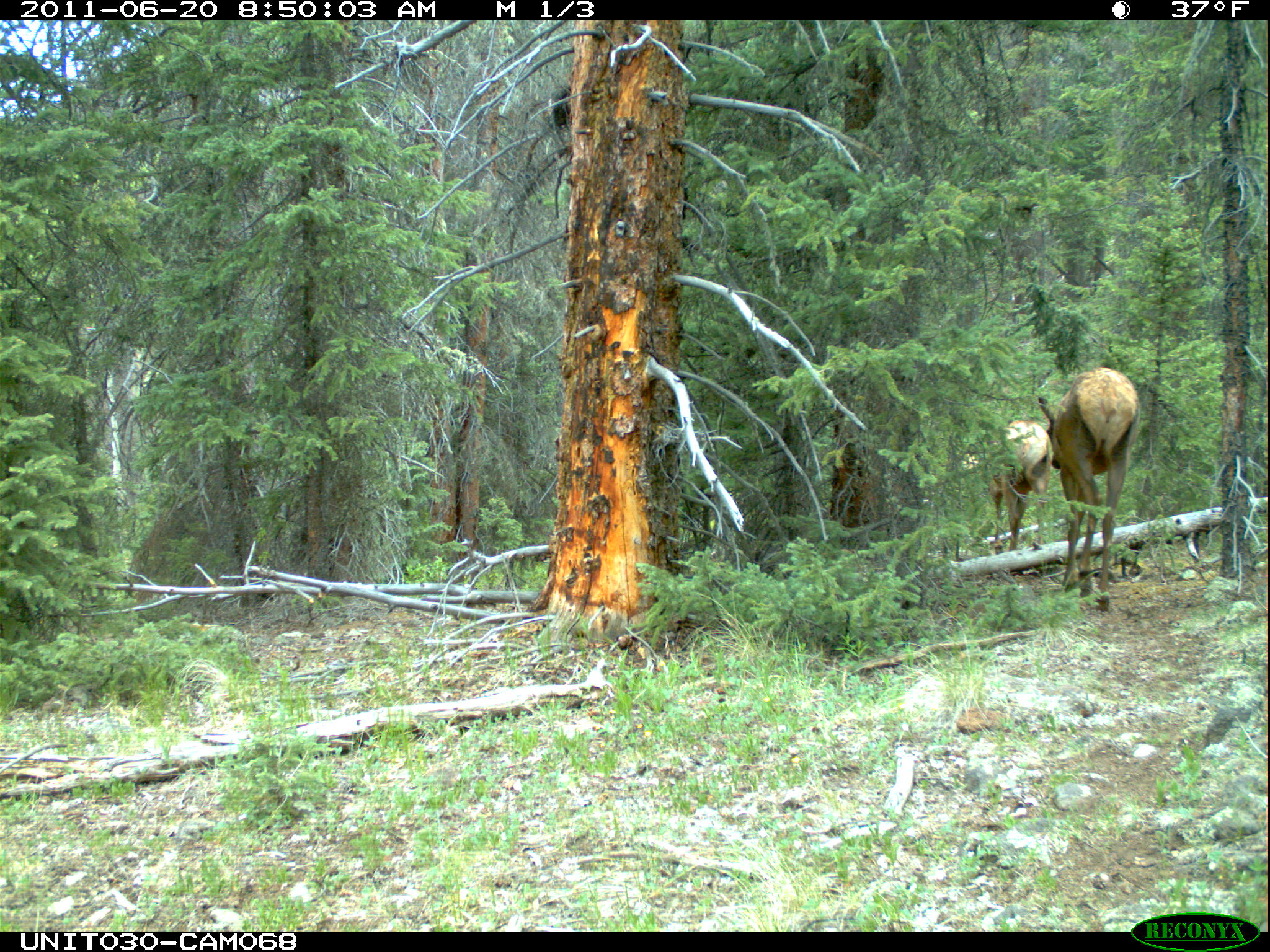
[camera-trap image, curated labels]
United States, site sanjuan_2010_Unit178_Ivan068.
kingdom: Animalia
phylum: Chordata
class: Mammalia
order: Artiodactyla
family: Cervidae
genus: Cervus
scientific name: Cervus elaphus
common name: red deer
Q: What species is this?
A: Cervus elaphus (red deer).